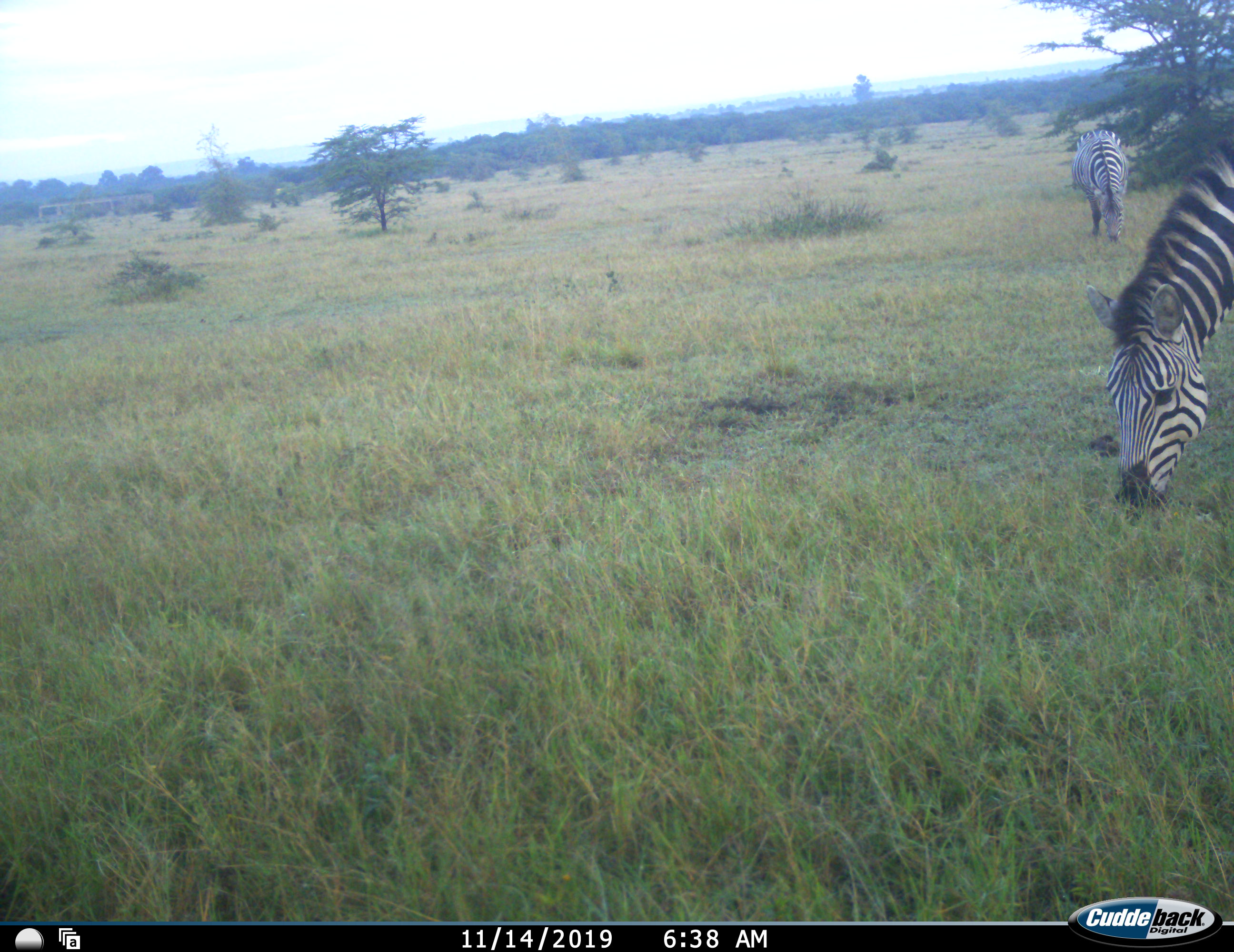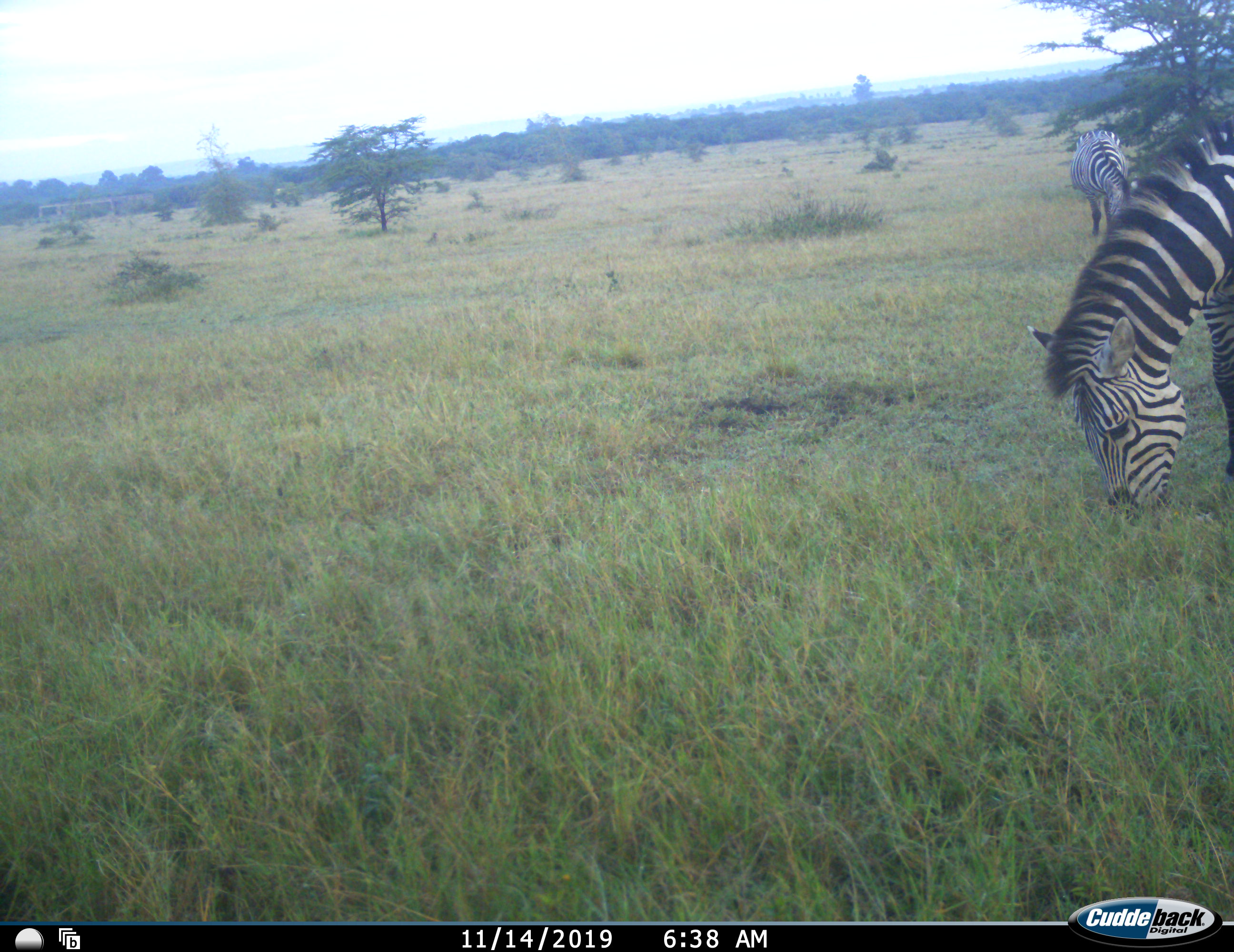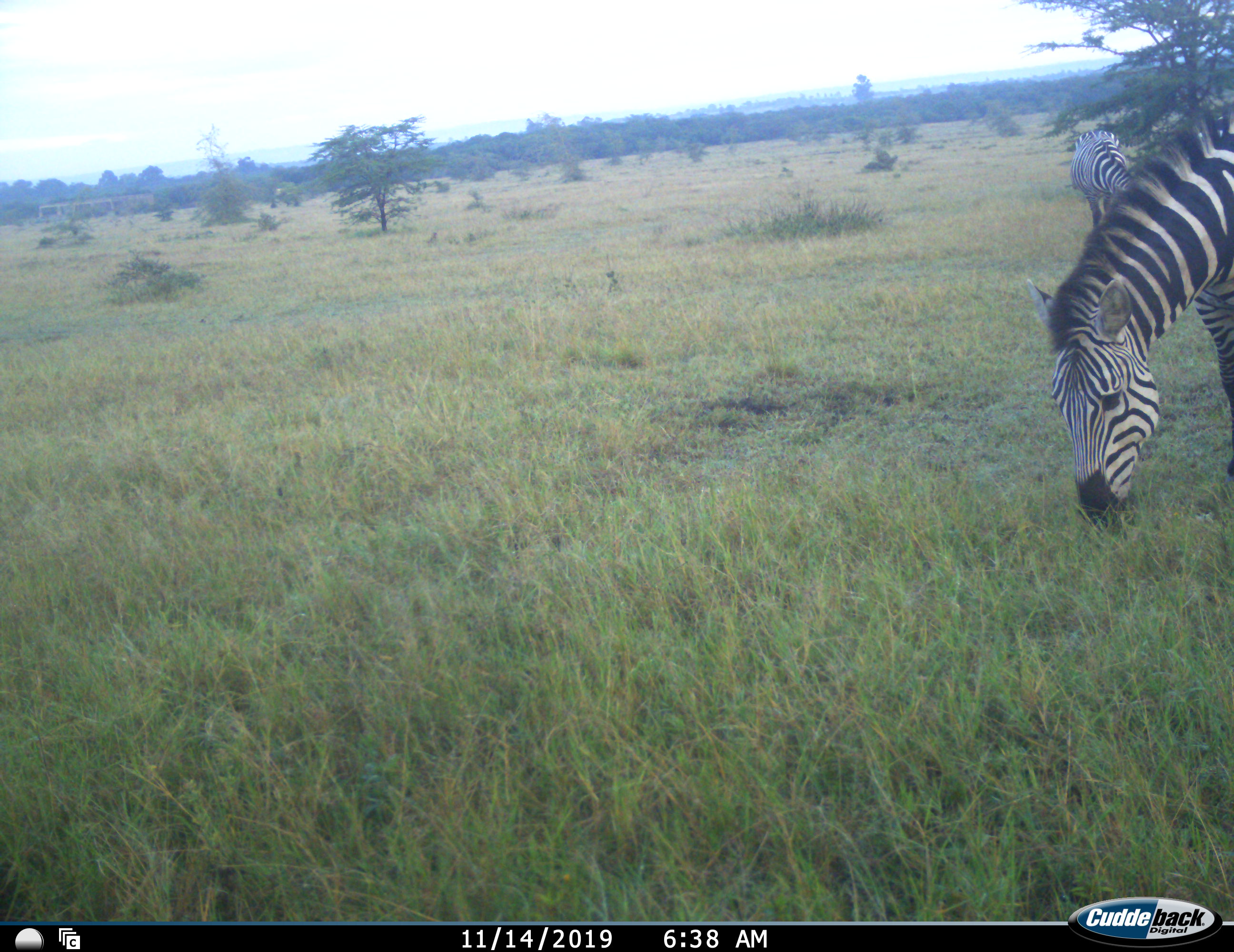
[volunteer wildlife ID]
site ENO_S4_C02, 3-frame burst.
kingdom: Animalia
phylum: Chordata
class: Mammalia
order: Perissodactyla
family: Equidae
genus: Equus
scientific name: Equus quagga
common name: plains zebra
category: zebraplains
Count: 2.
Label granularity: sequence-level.